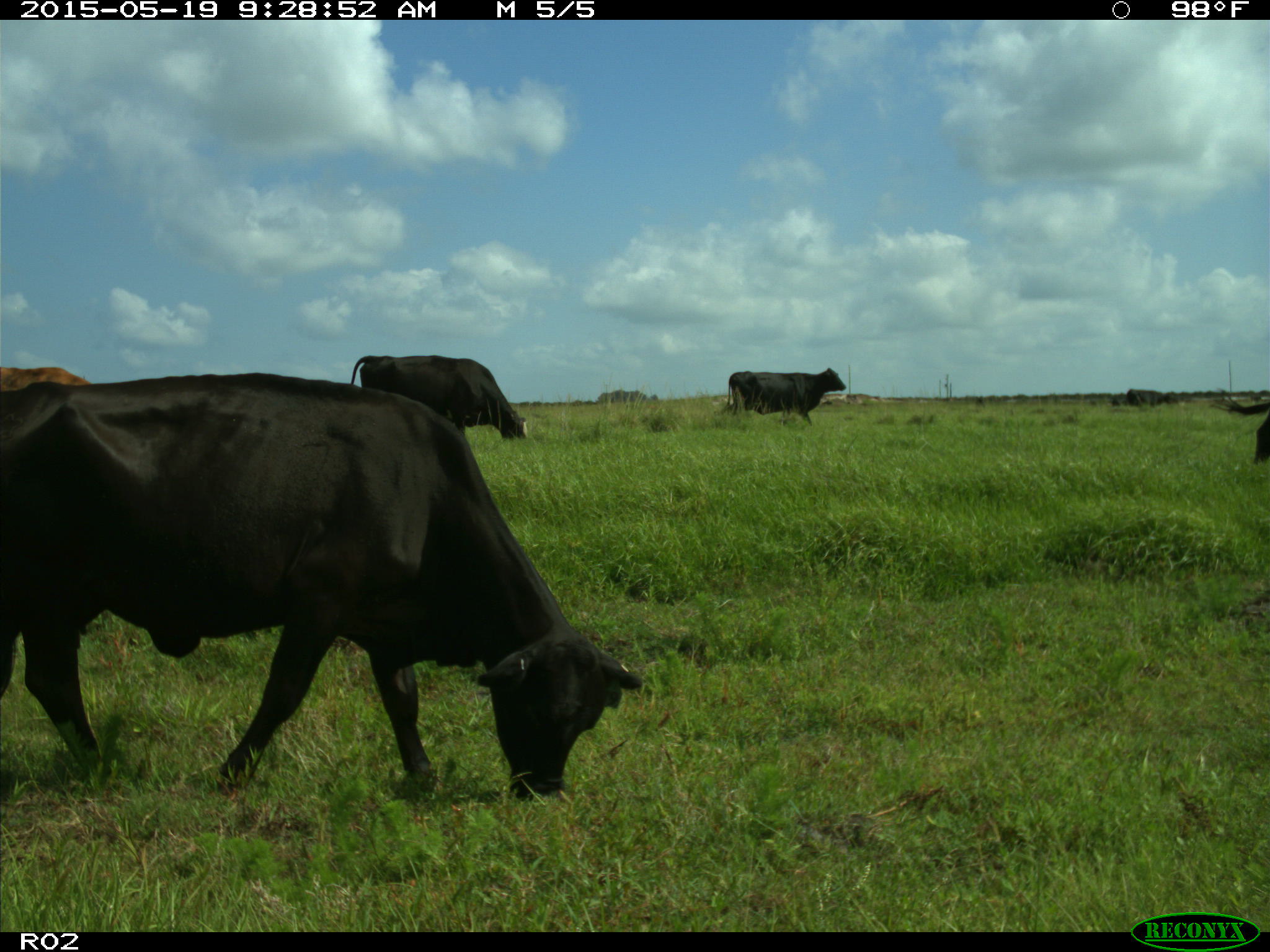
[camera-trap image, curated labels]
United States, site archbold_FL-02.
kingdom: Animalia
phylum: Chordata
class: Mammalia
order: Artiodactyla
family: Bovidae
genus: Bos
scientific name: Bos taurus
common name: domestic cow